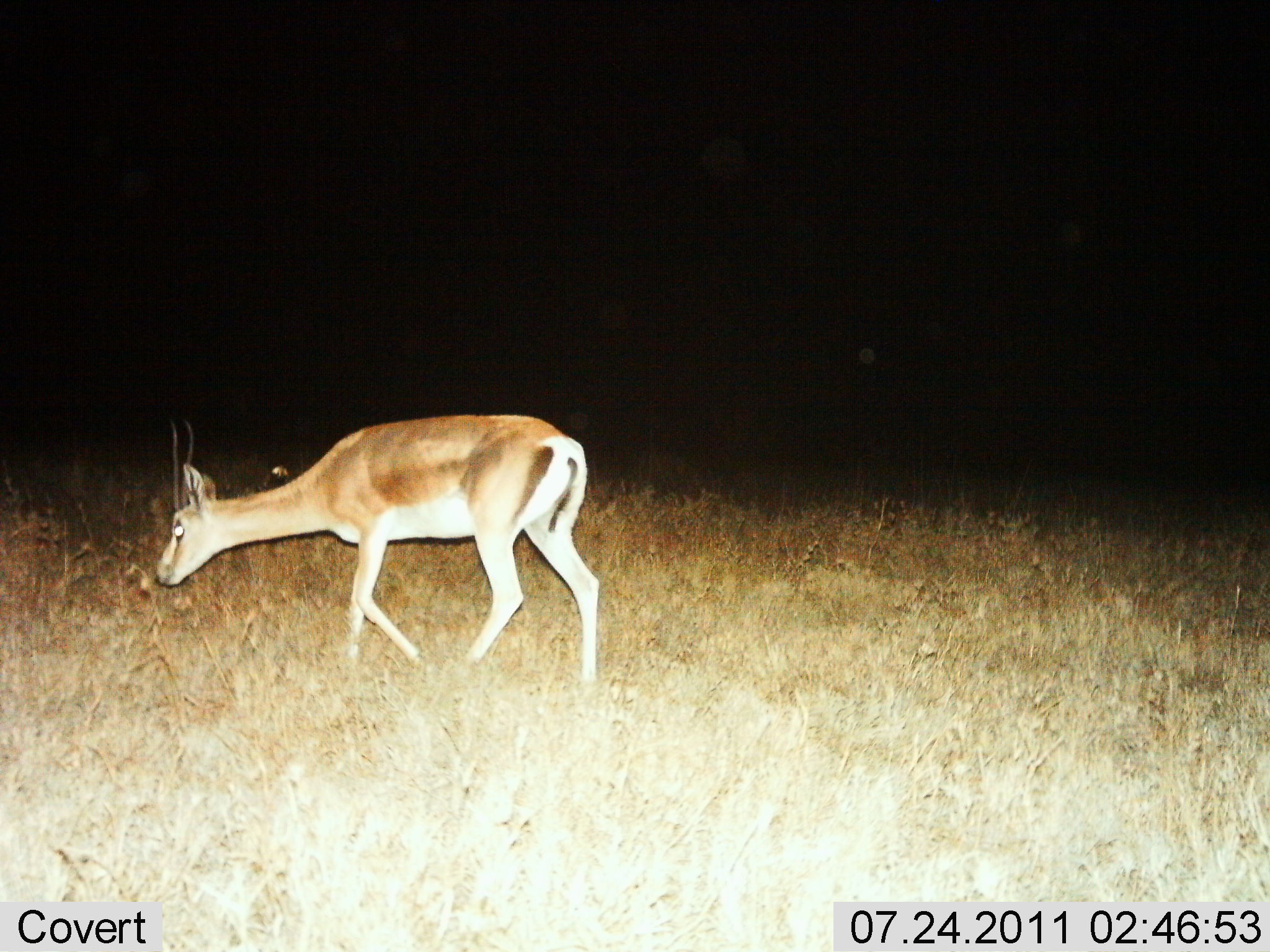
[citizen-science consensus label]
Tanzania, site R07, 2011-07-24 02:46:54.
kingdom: Animalia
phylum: Chordata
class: Mammalia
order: Artiodactyla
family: Bovidae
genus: Nanger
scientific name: Nanger granti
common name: grant's gazelle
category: gazellegrants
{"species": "gazellegrants (grant's gazelle) (Nanger granti)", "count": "1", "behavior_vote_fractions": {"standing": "14%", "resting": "0%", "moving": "71%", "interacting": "0%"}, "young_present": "0%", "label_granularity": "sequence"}